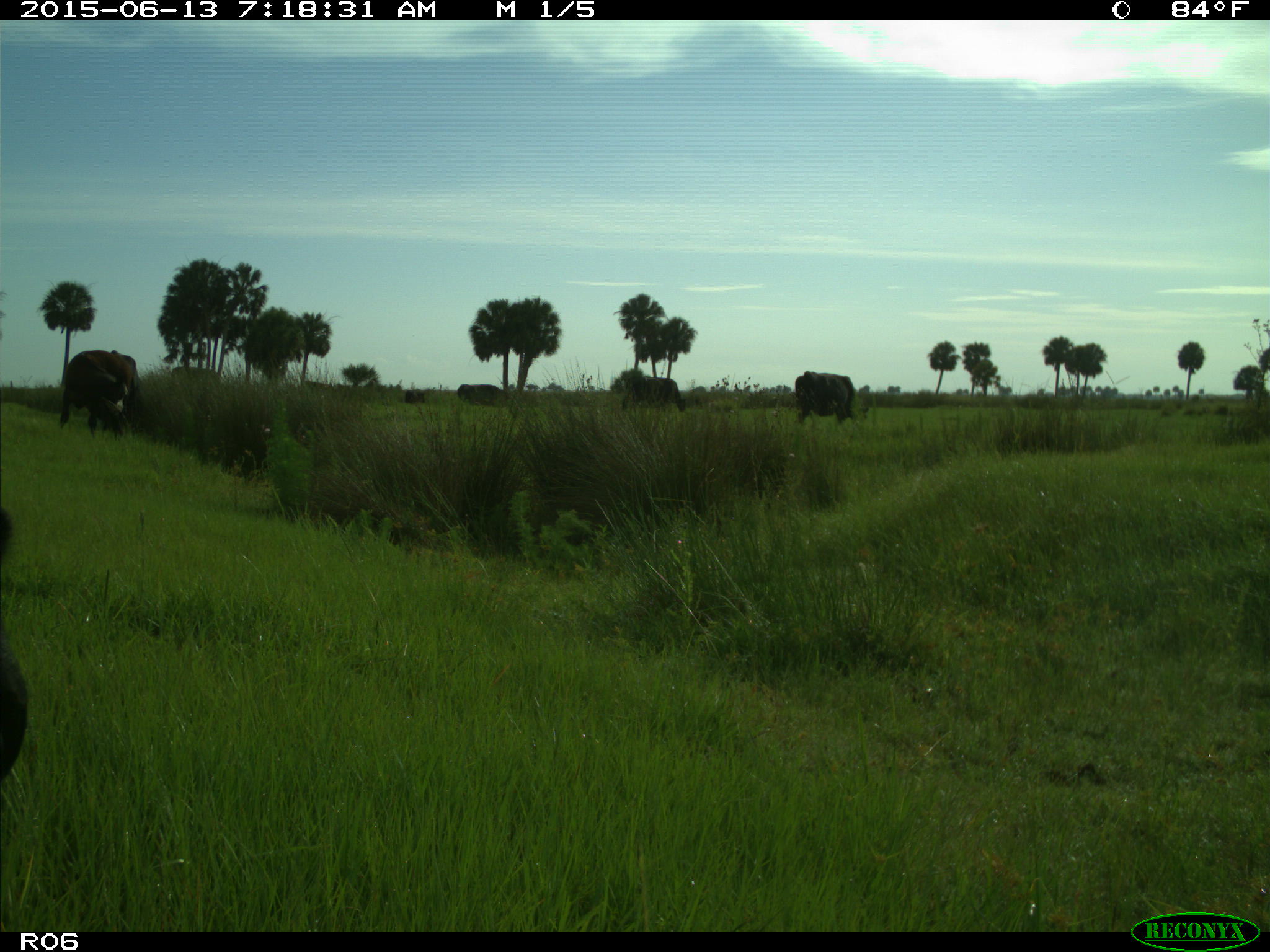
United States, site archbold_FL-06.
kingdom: Animalia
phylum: Chordata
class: Mammalia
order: Artiodactyla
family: Bovidae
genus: Bos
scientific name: Bos taurus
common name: domestic cow